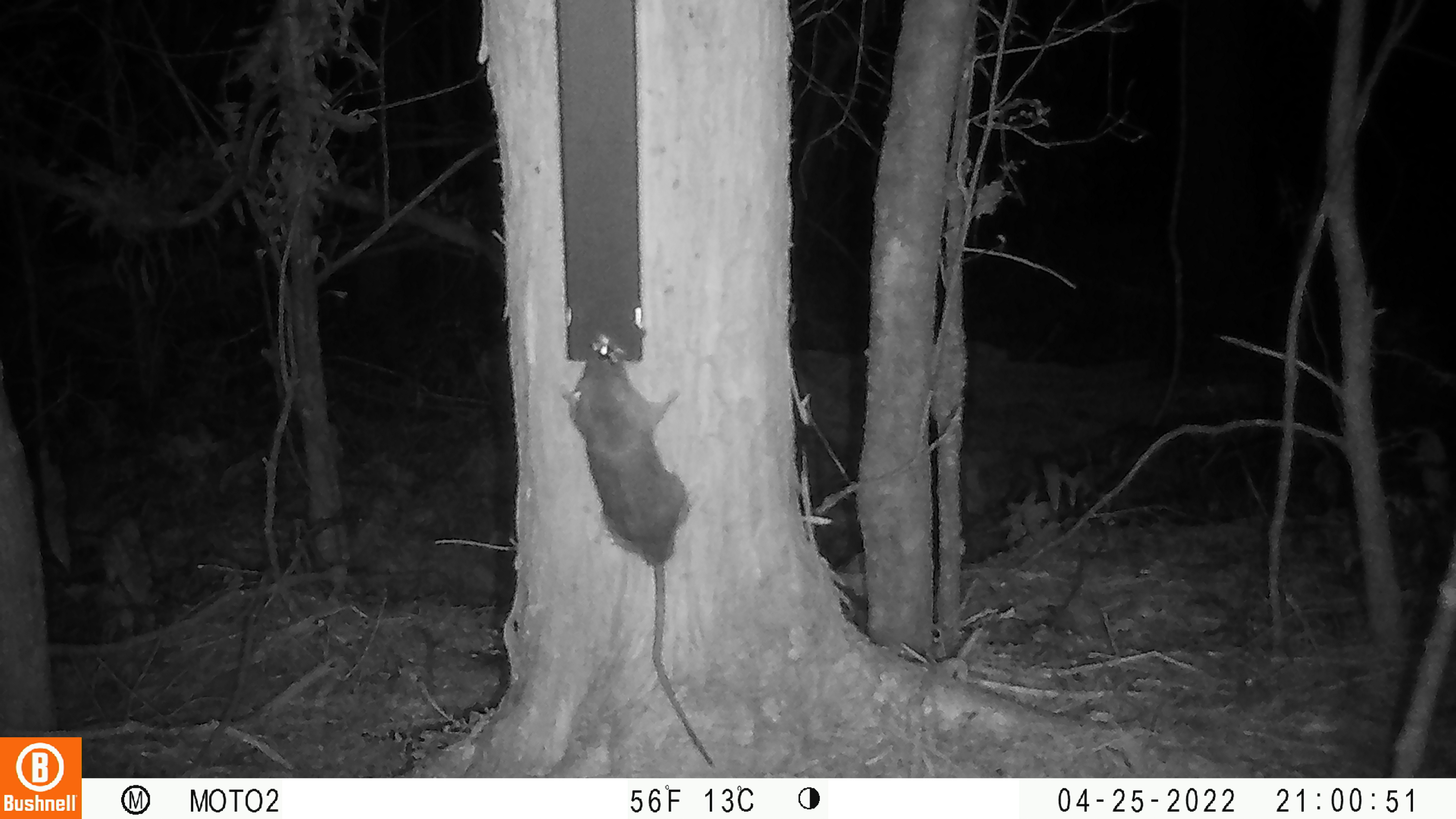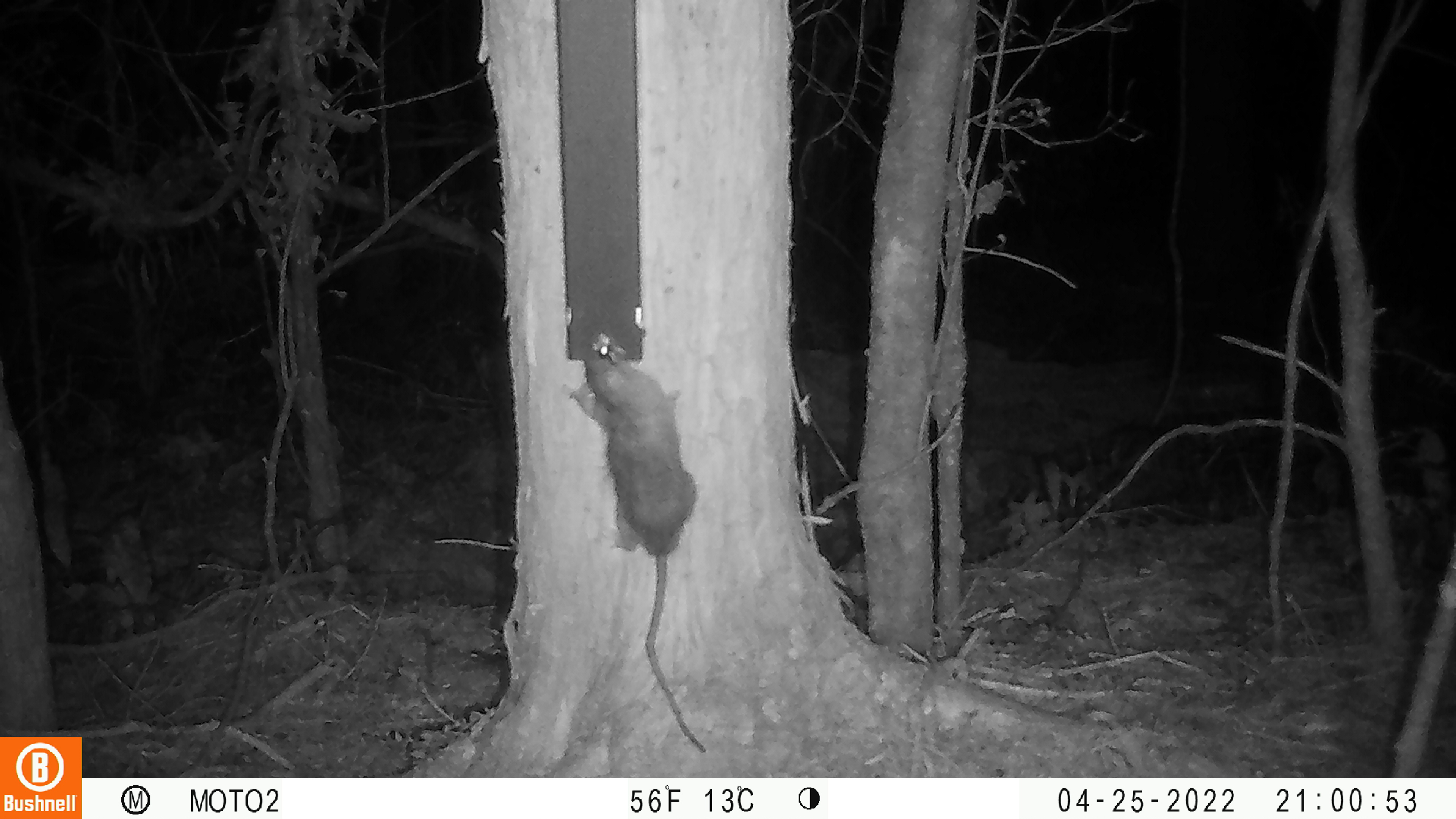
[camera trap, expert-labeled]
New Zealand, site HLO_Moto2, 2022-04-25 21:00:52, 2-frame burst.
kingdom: Animalia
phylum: Chordata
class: Mammalia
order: Rodentia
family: Muridae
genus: Rattus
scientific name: Rattus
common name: rat